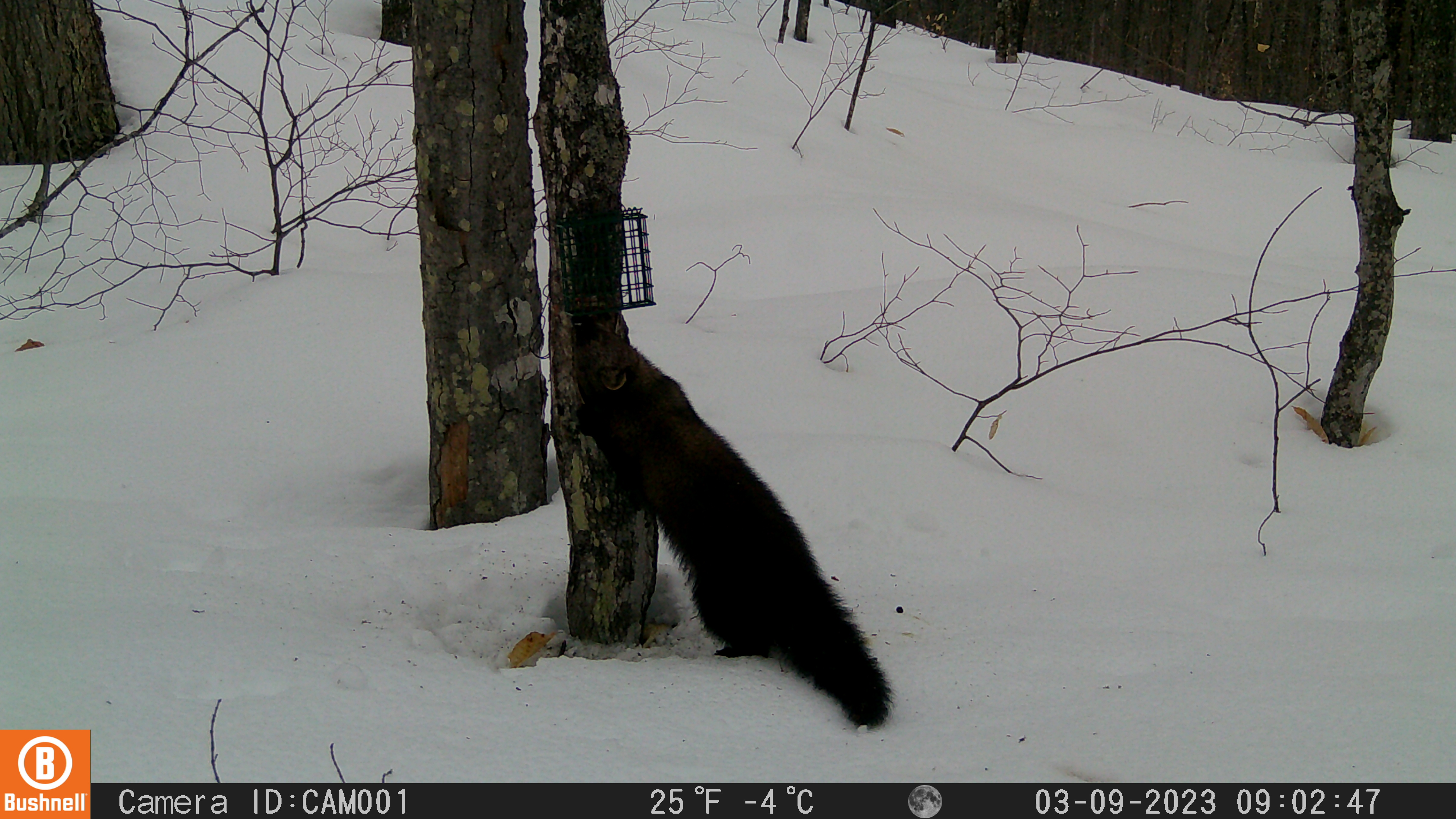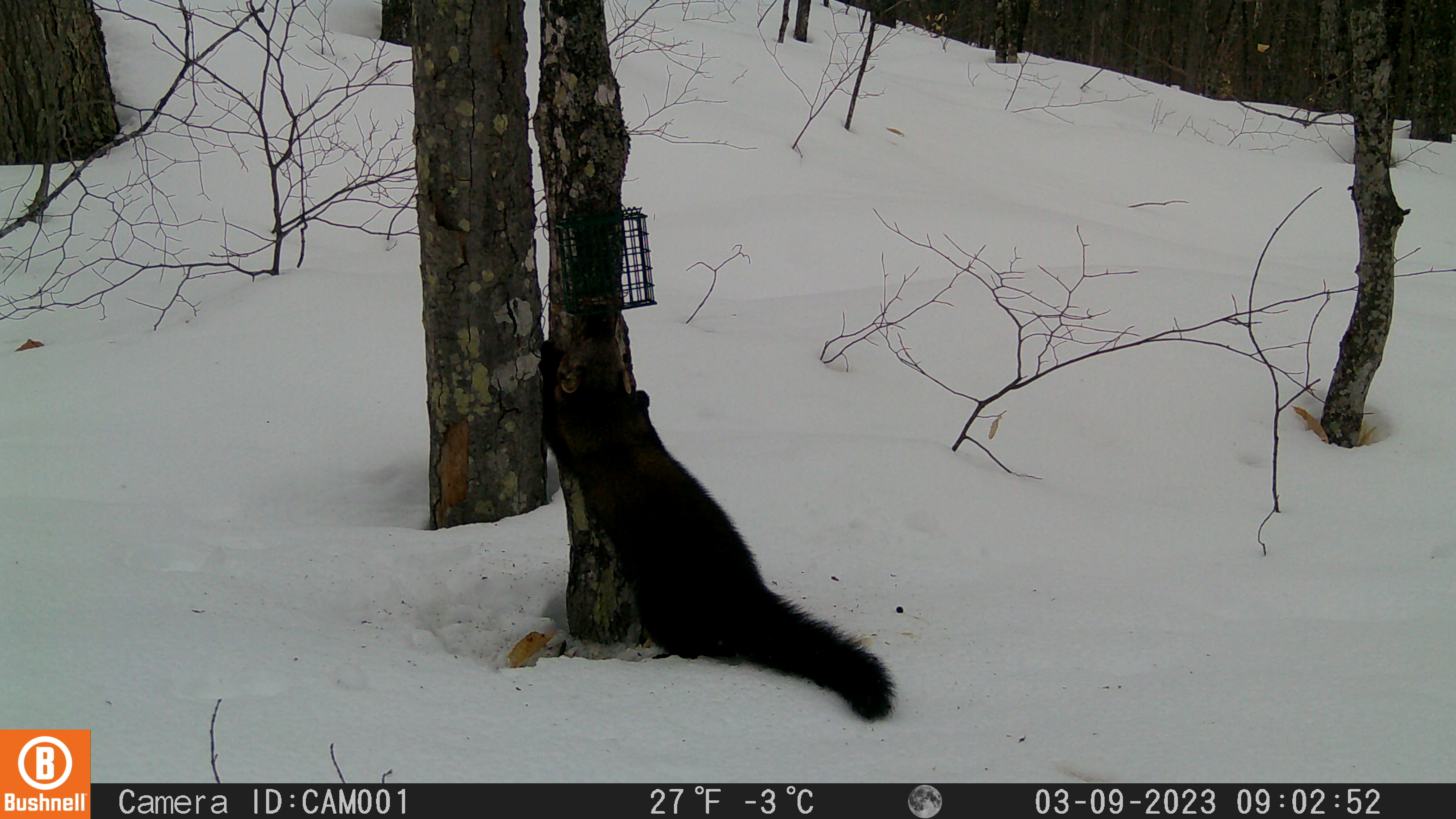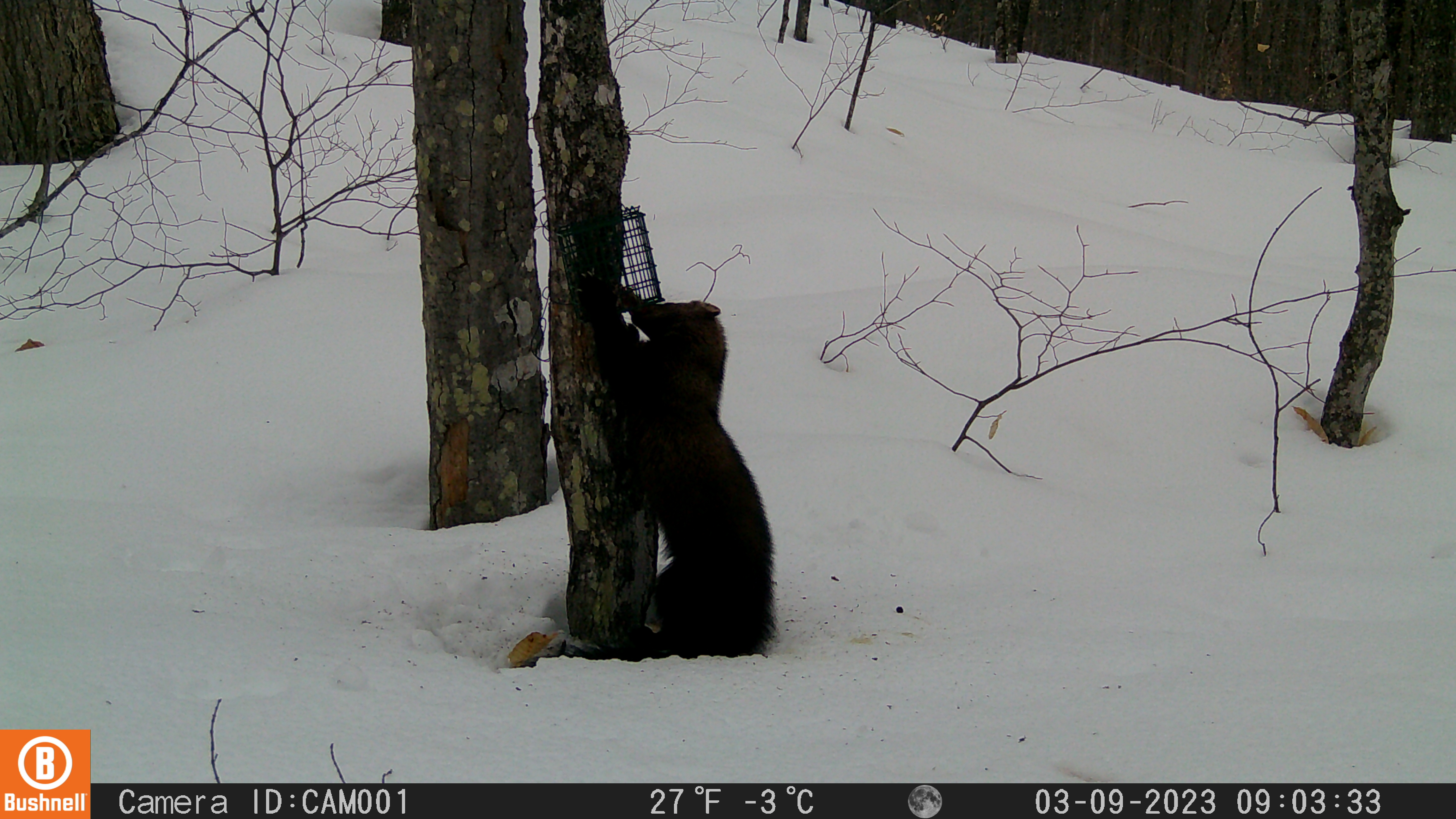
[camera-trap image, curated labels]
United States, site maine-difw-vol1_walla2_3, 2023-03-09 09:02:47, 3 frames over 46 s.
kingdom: Animalia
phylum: Chordata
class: Mammalia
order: Carnivora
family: Mustelidae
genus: Pekania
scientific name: Pekania pennanti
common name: fisher